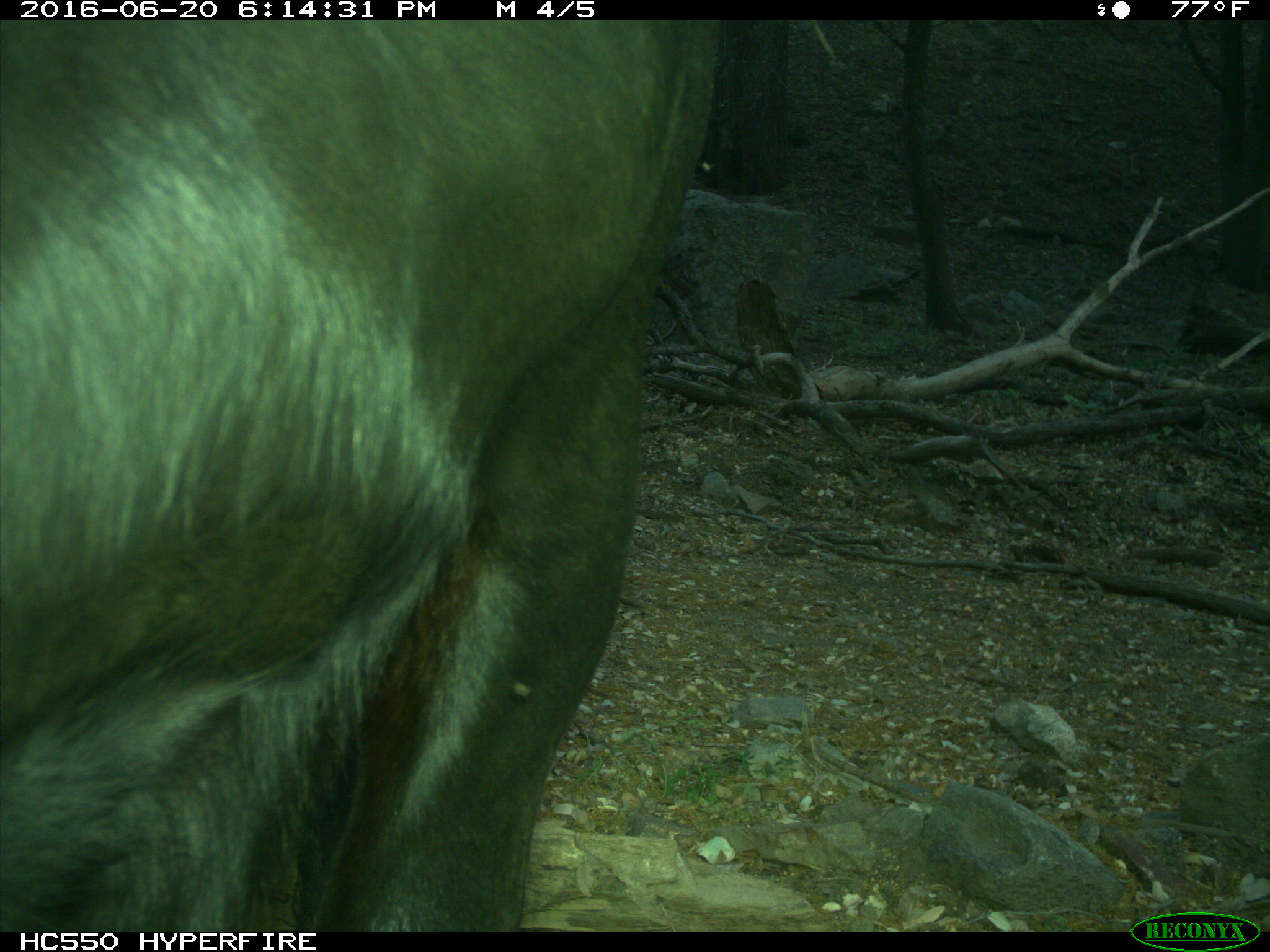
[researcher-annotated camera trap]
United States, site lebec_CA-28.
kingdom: Animalia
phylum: Chordata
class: Mammalia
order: Artiodactyla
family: Bovidae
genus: Bos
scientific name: Bos taurus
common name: domestic cow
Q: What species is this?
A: Bos taurus (domestic cow).